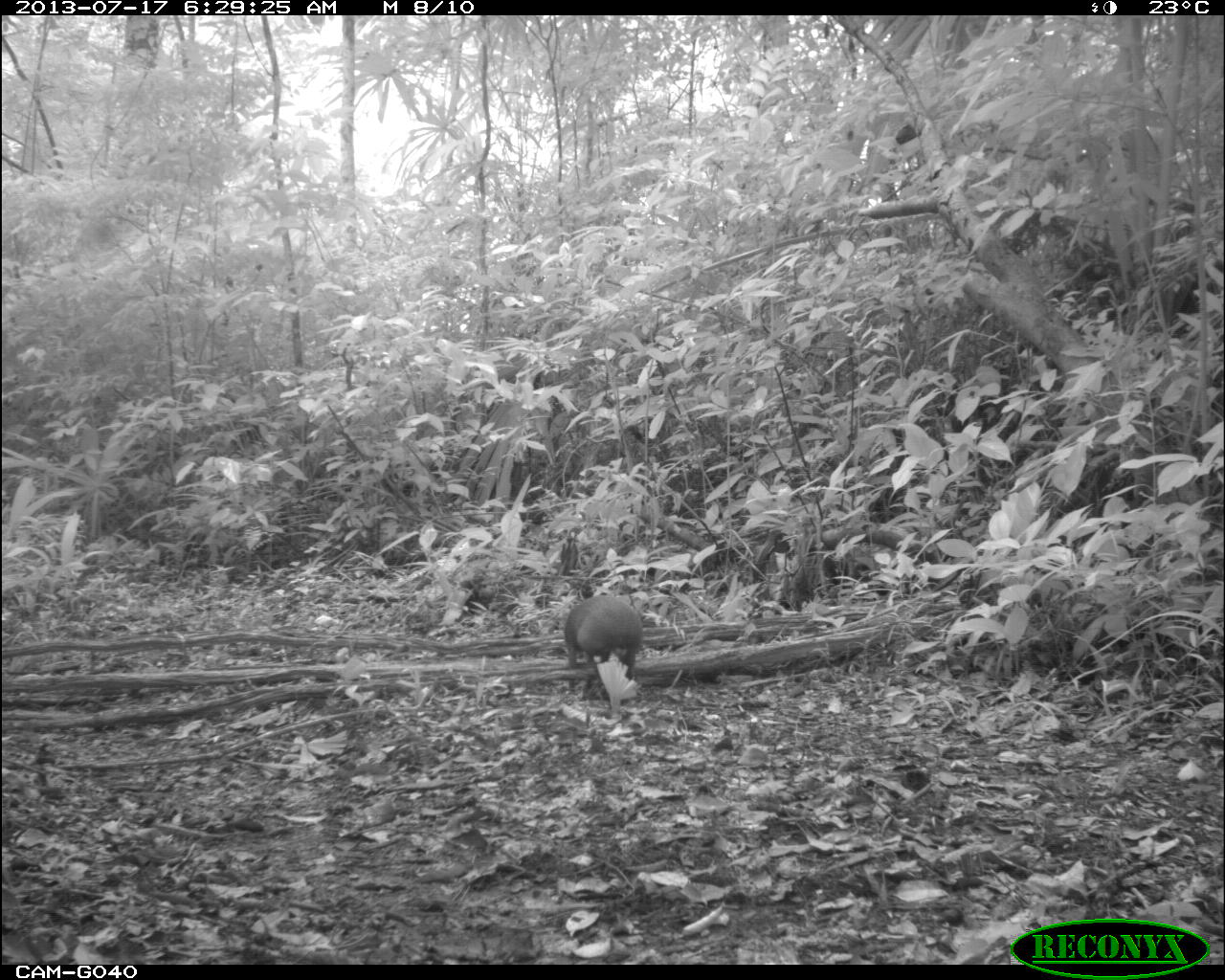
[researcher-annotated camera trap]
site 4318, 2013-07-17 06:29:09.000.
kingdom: Animalia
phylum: Chordata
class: Mammalia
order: Rodentia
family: Dasyproctidae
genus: Dasyprocta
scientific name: Dasyprocta punctata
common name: central american agouti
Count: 1.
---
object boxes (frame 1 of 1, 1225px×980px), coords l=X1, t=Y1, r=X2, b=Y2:
dasyprocta punctata: l=563, t=594, r=643, b=701